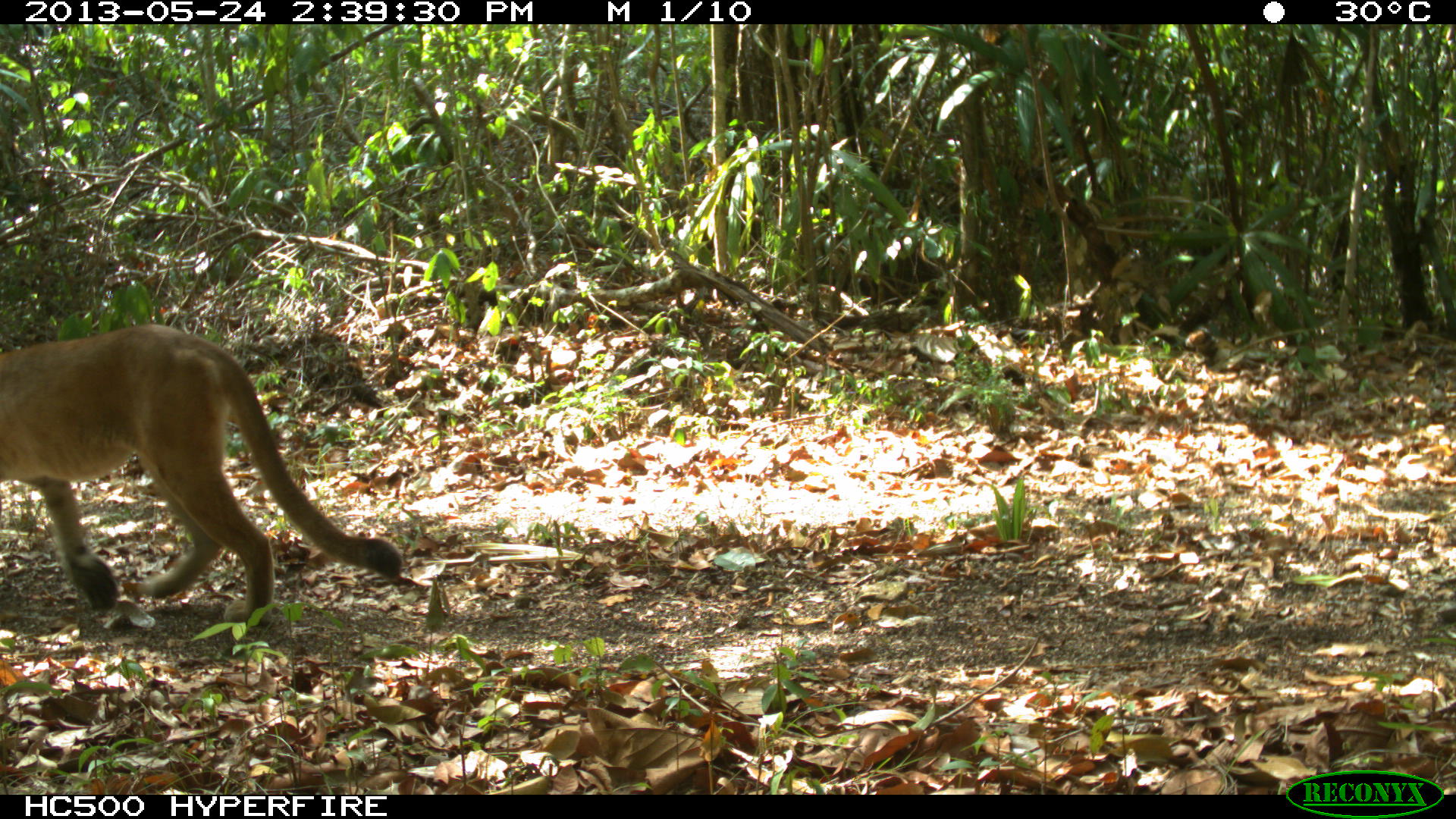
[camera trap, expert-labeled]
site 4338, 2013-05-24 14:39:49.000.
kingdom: Animalia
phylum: Chordata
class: Mammalia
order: Carnivora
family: Felidae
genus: Puma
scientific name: Puma concolor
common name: mountain lion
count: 1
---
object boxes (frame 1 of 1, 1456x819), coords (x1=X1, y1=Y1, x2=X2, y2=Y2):
puma concolor: (x1=0, y1=321, x2=401, y2=624)